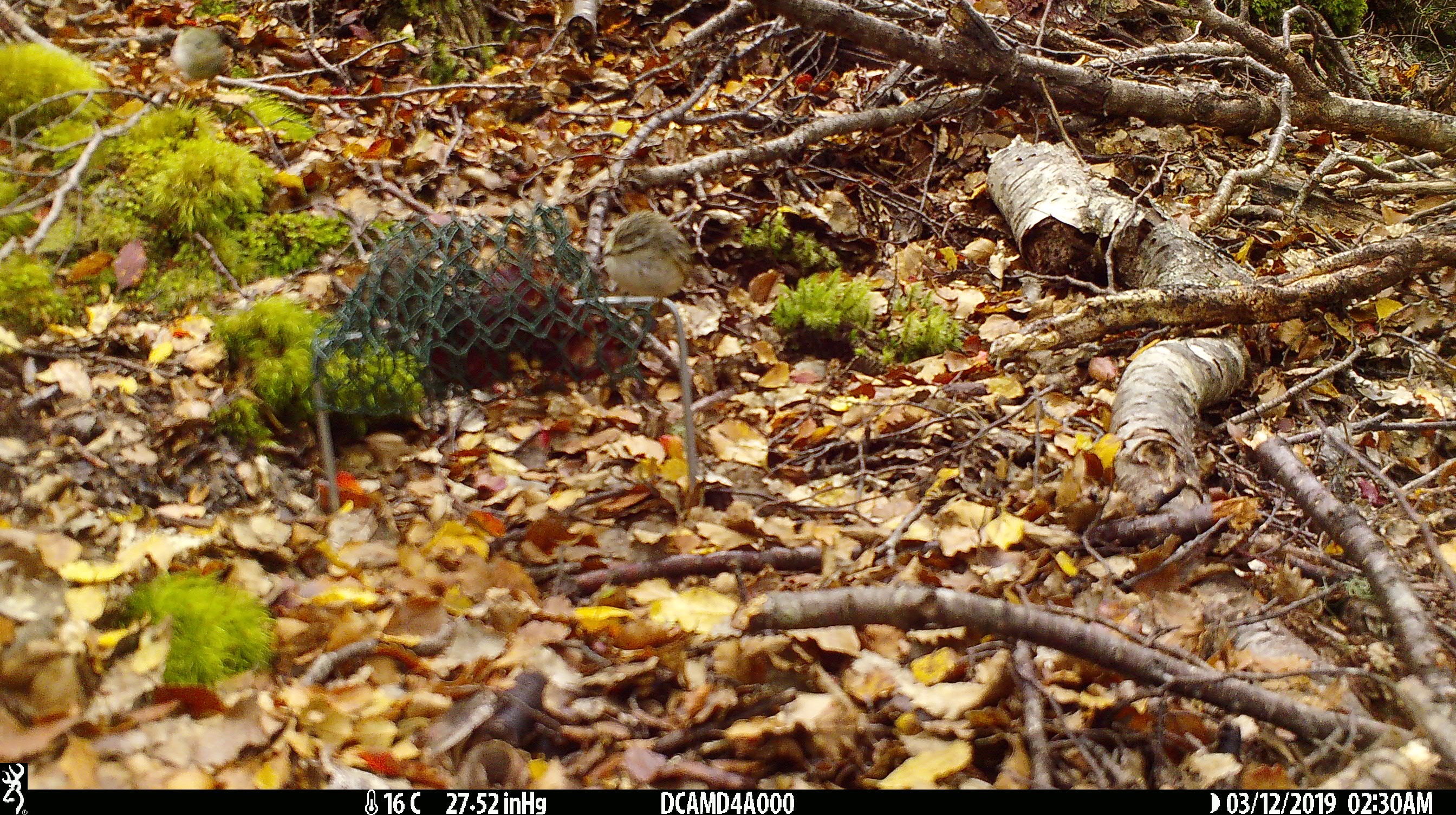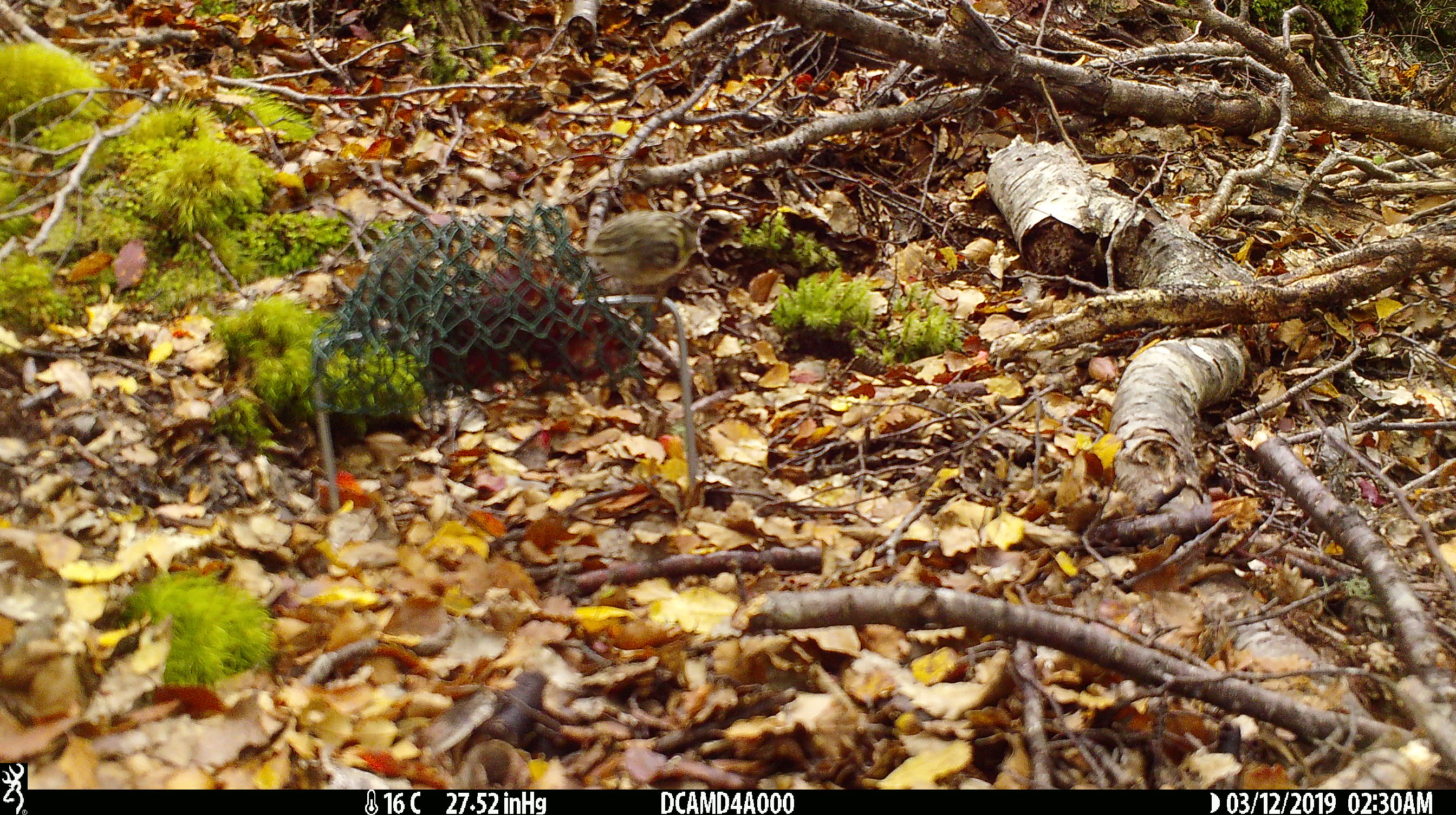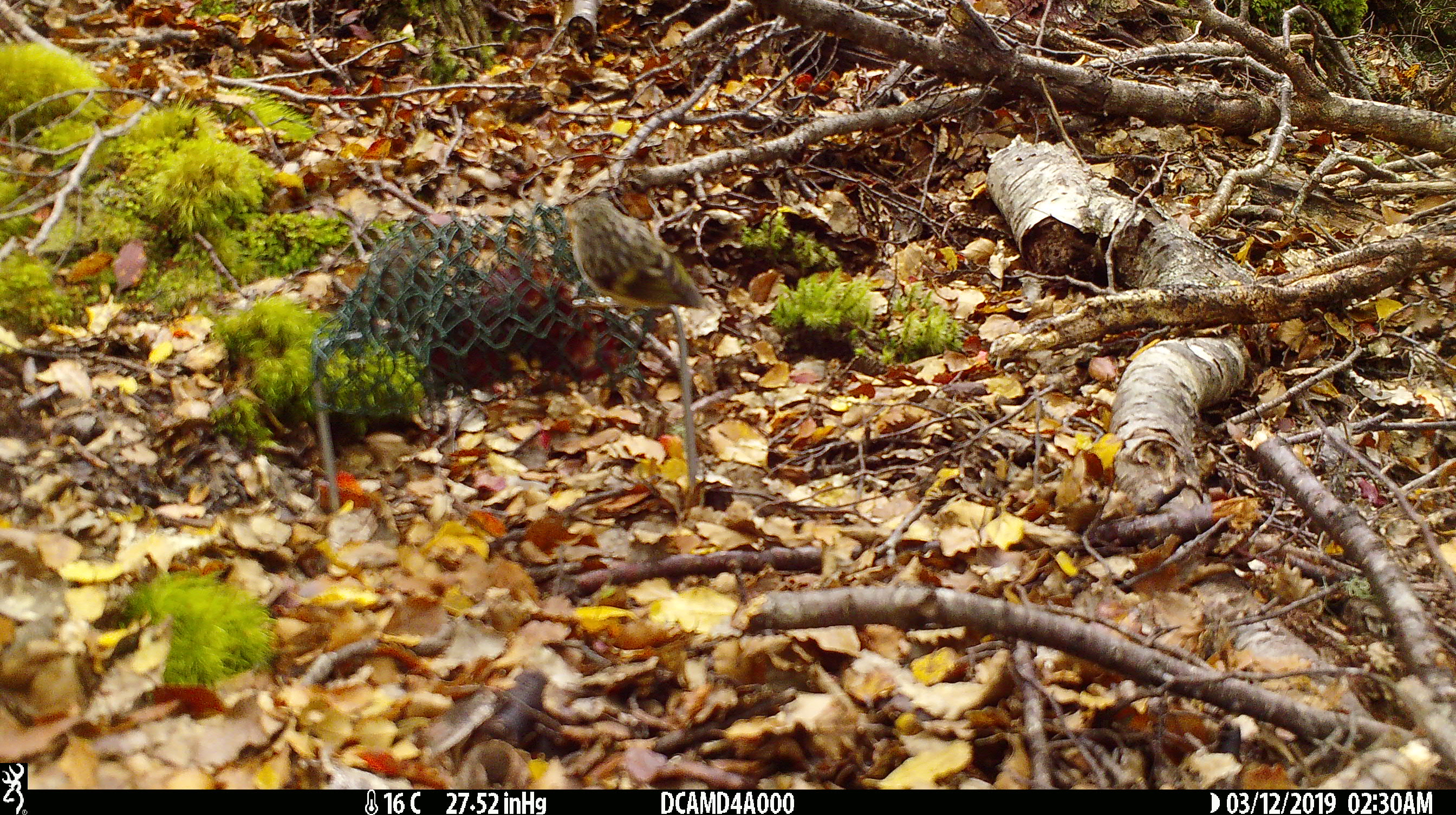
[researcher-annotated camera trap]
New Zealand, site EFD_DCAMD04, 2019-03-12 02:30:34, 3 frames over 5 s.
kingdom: Animalia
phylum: Chordata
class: Aves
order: Passeriformes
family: Acanthisittidae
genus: Acanthisitta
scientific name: Acanthisitta chloris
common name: rifleman